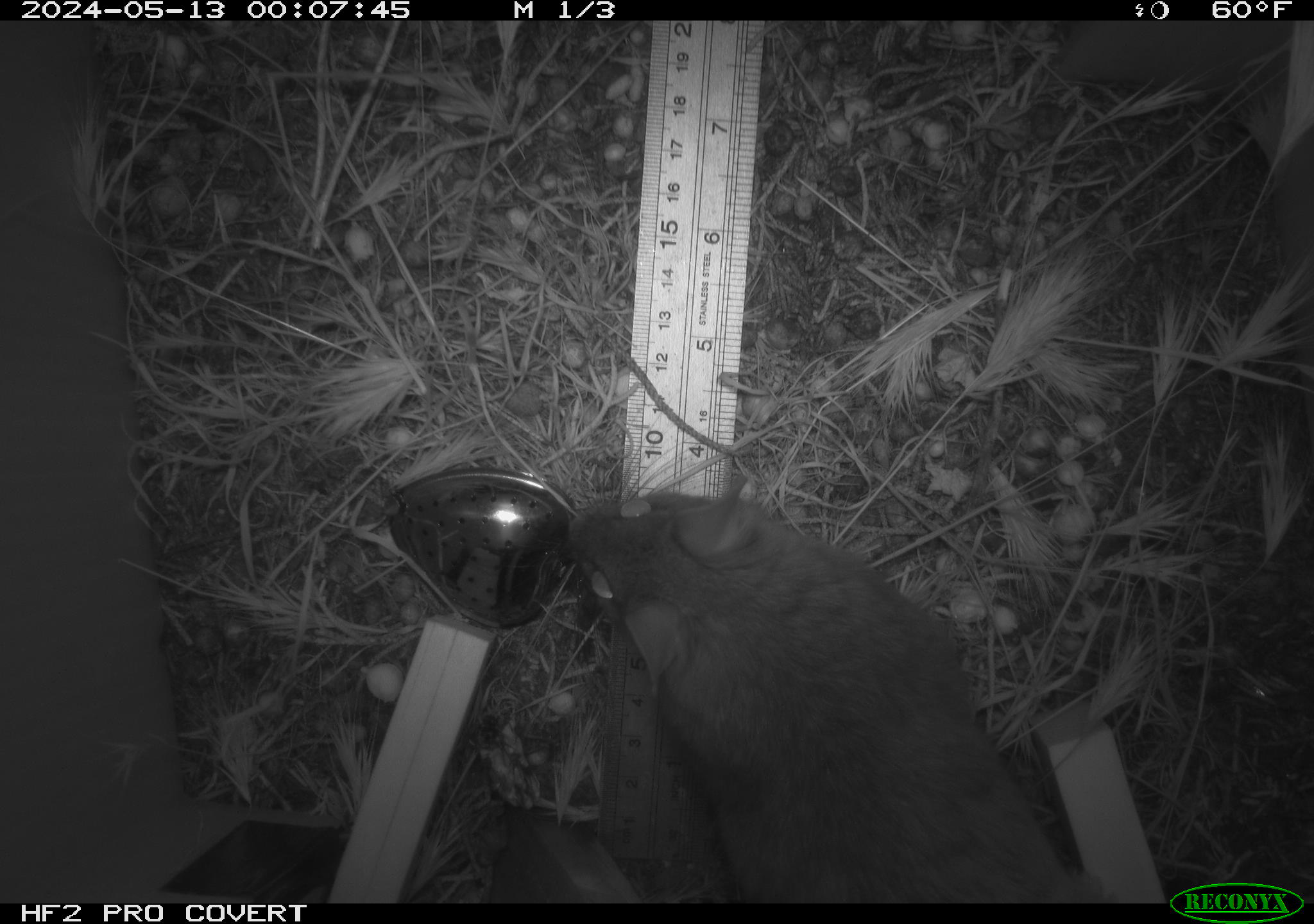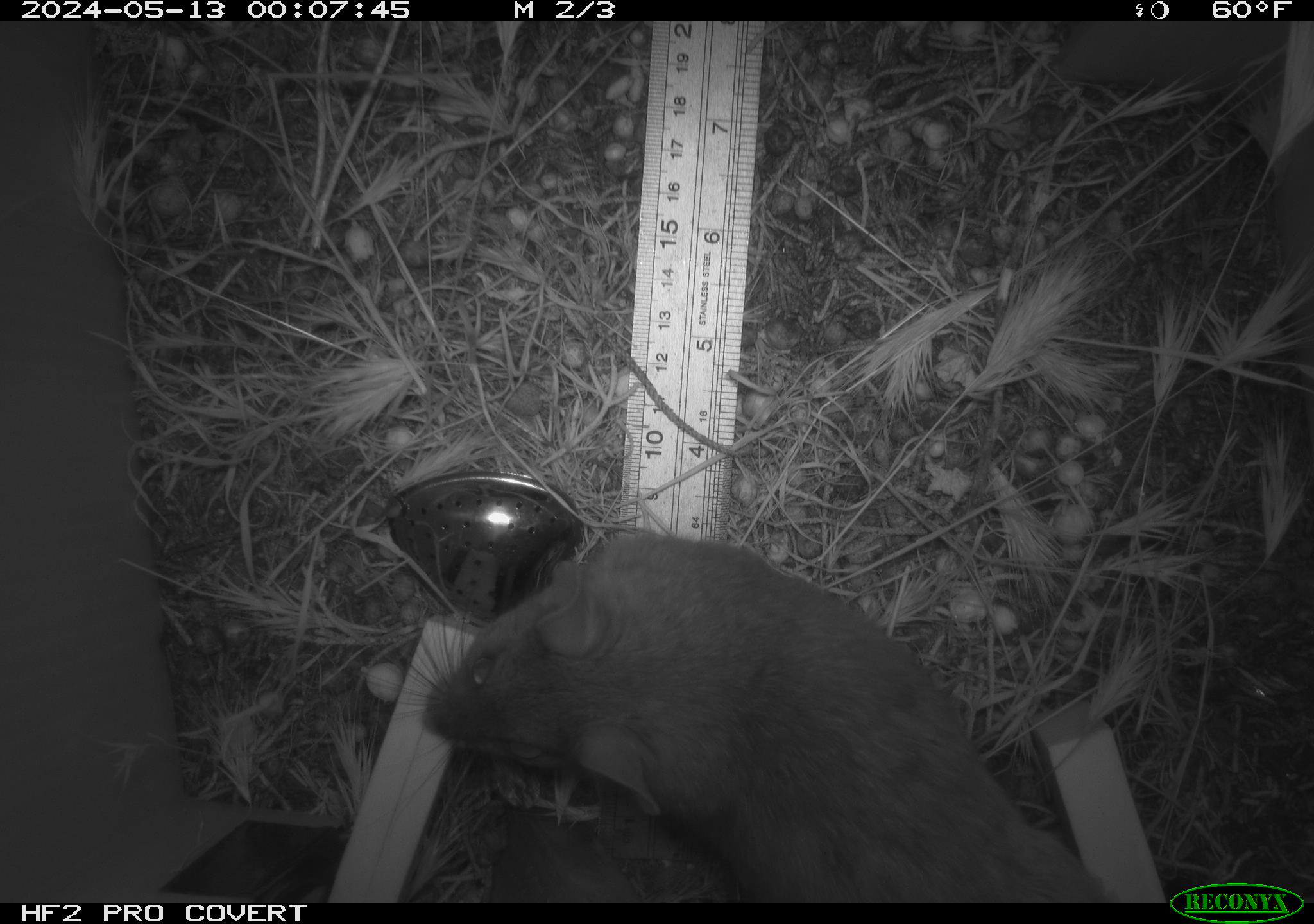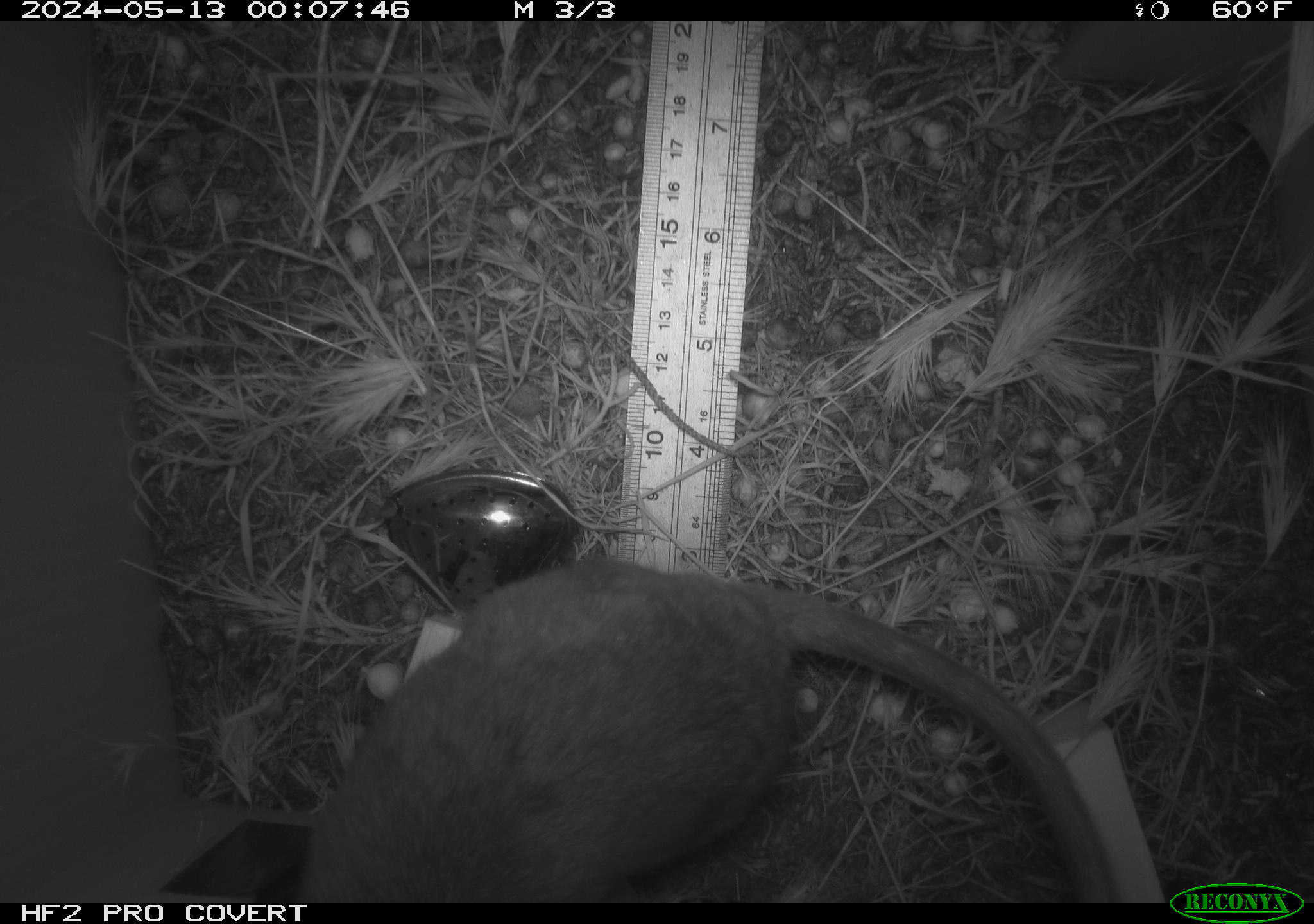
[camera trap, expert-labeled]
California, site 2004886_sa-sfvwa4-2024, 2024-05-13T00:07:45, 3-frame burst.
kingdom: Animalia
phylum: Chordata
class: Mammalia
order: Rodentia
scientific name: Rodentia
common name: woodrat or rat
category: woodrat or rat species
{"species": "woodrat or rat species (woodrat or rat) (Rodentia)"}